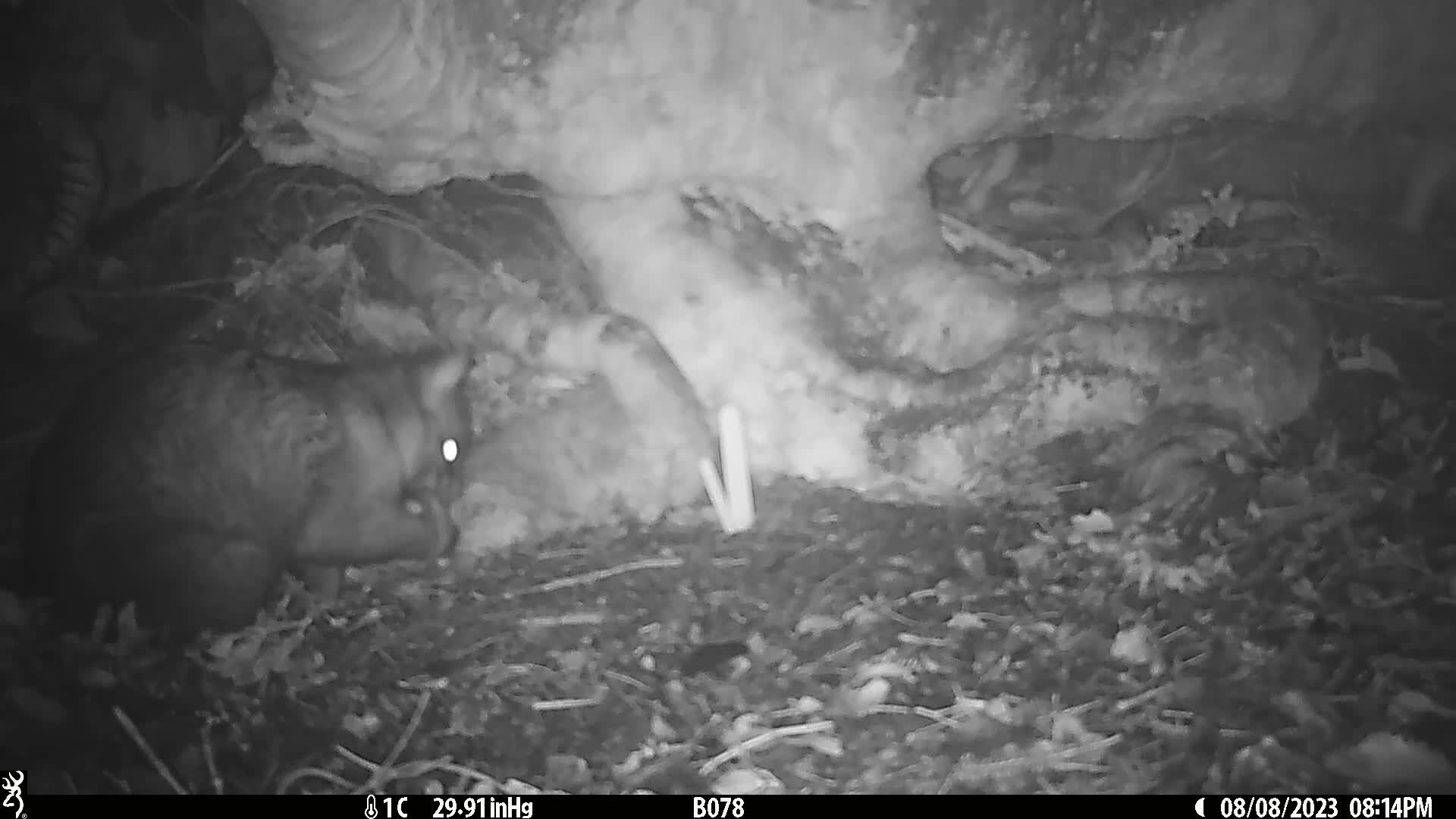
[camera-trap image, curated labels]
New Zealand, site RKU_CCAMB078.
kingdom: Animalia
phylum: Chordata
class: Mammalia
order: Diprotodontia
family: Phalangeridae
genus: Trichosurus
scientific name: Trichosurus vulpecula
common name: common brushtail possum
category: possum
Possum (common brushtail possum) (Trichosurus vulpecula).